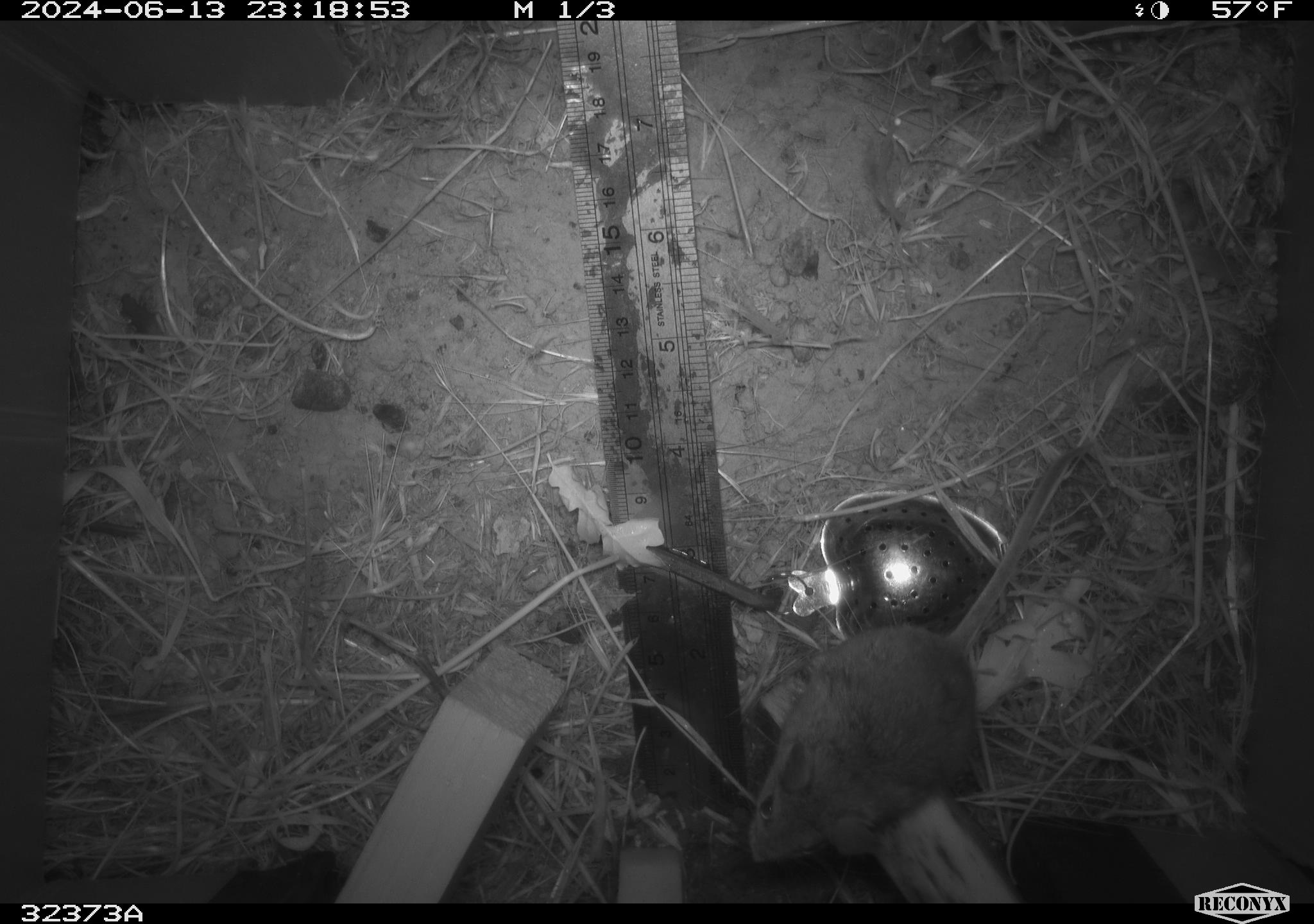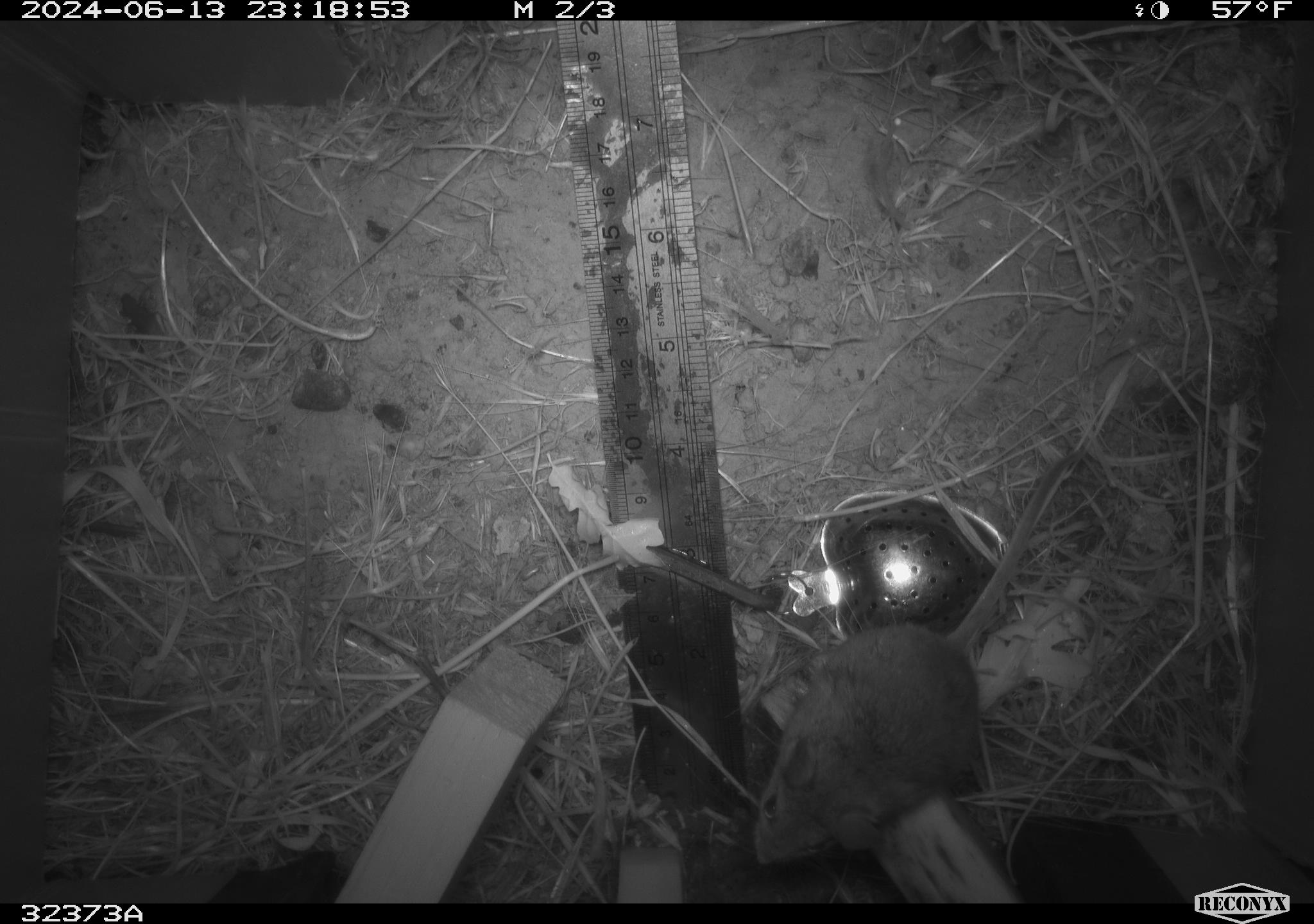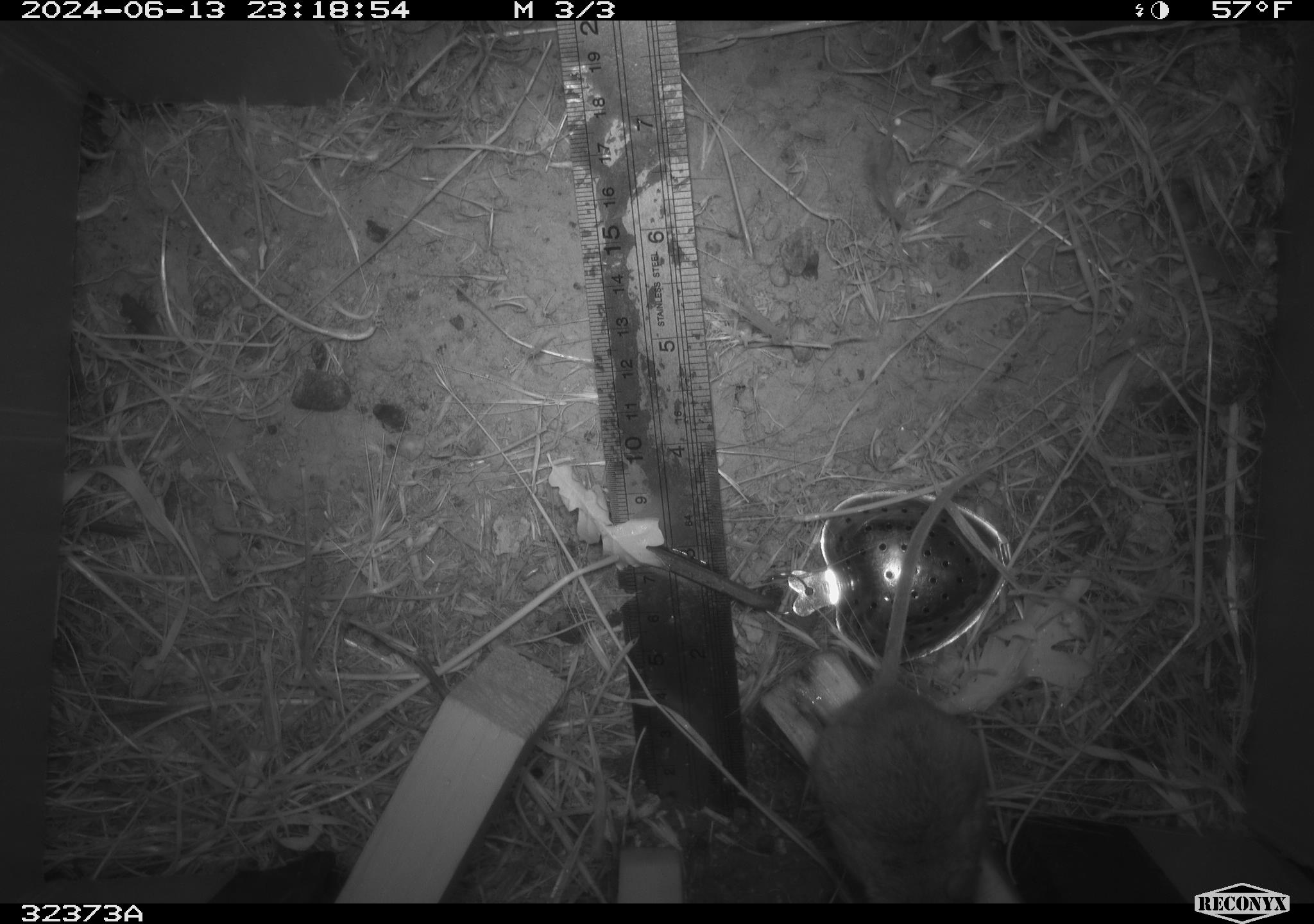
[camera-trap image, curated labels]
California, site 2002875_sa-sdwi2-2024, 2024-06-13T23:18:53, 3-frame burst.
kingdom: Animalia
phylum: Chordata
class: Mammalia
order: Rodentia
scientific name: Rodentia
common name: mouse species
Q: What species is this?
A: Mouse species (Rodentia).